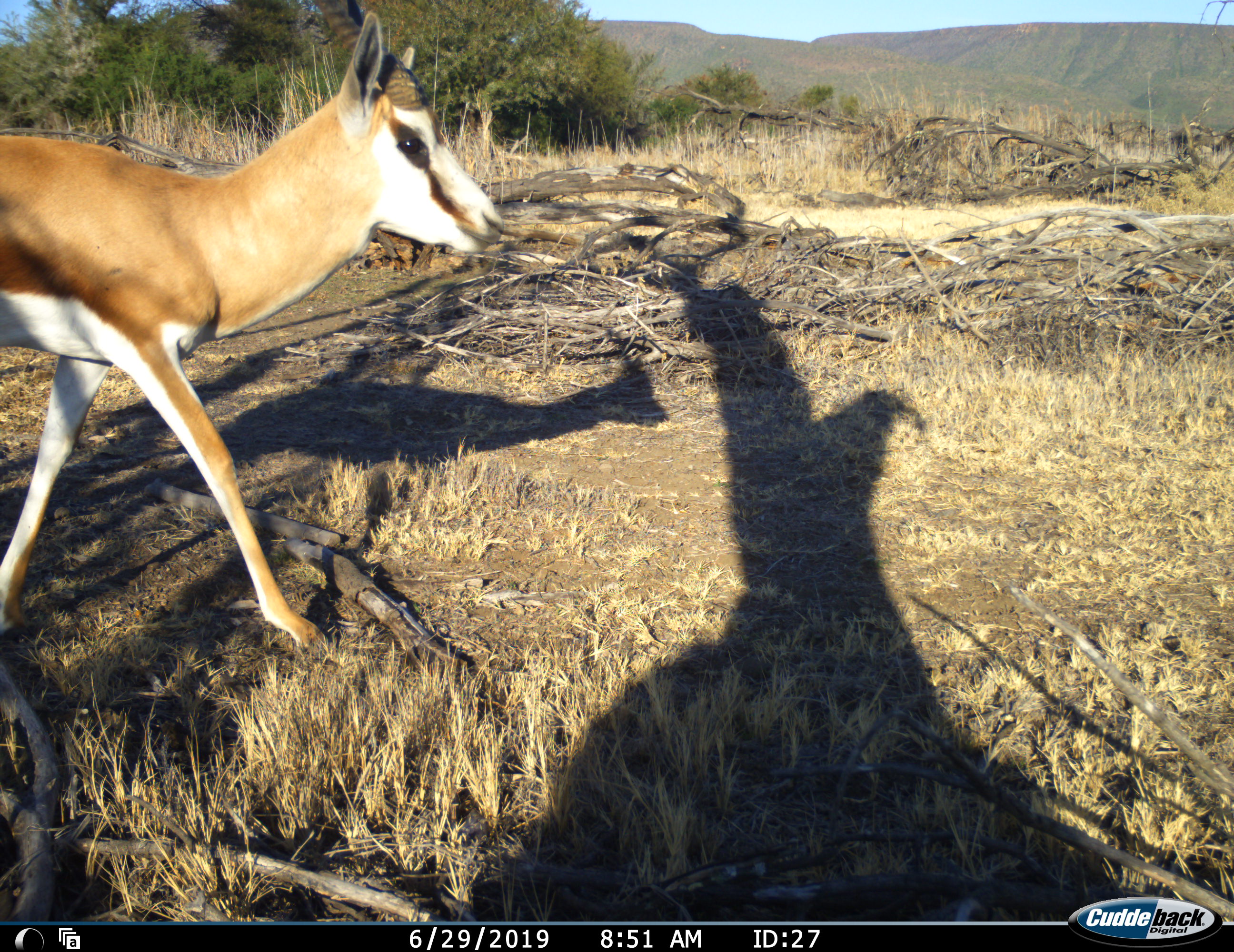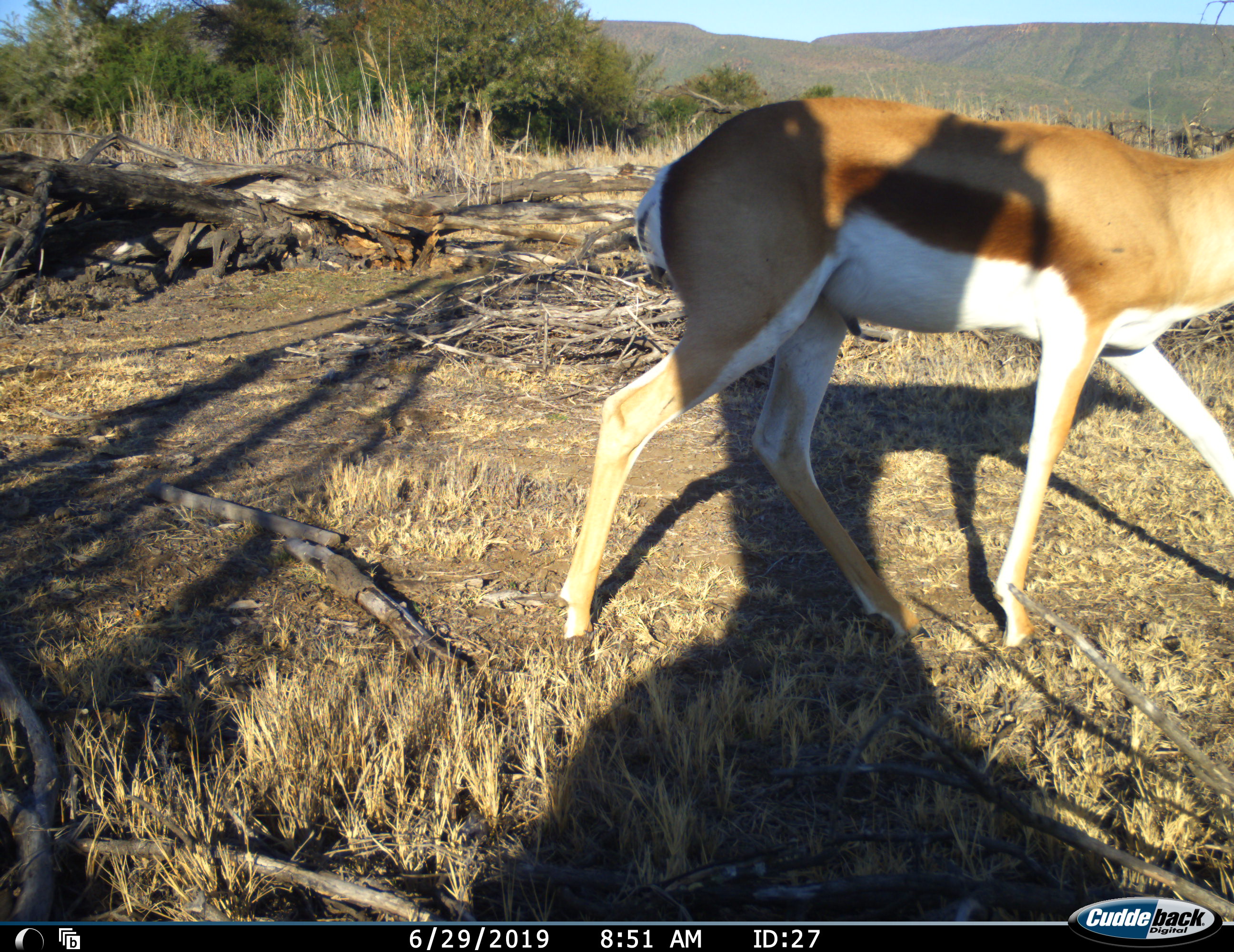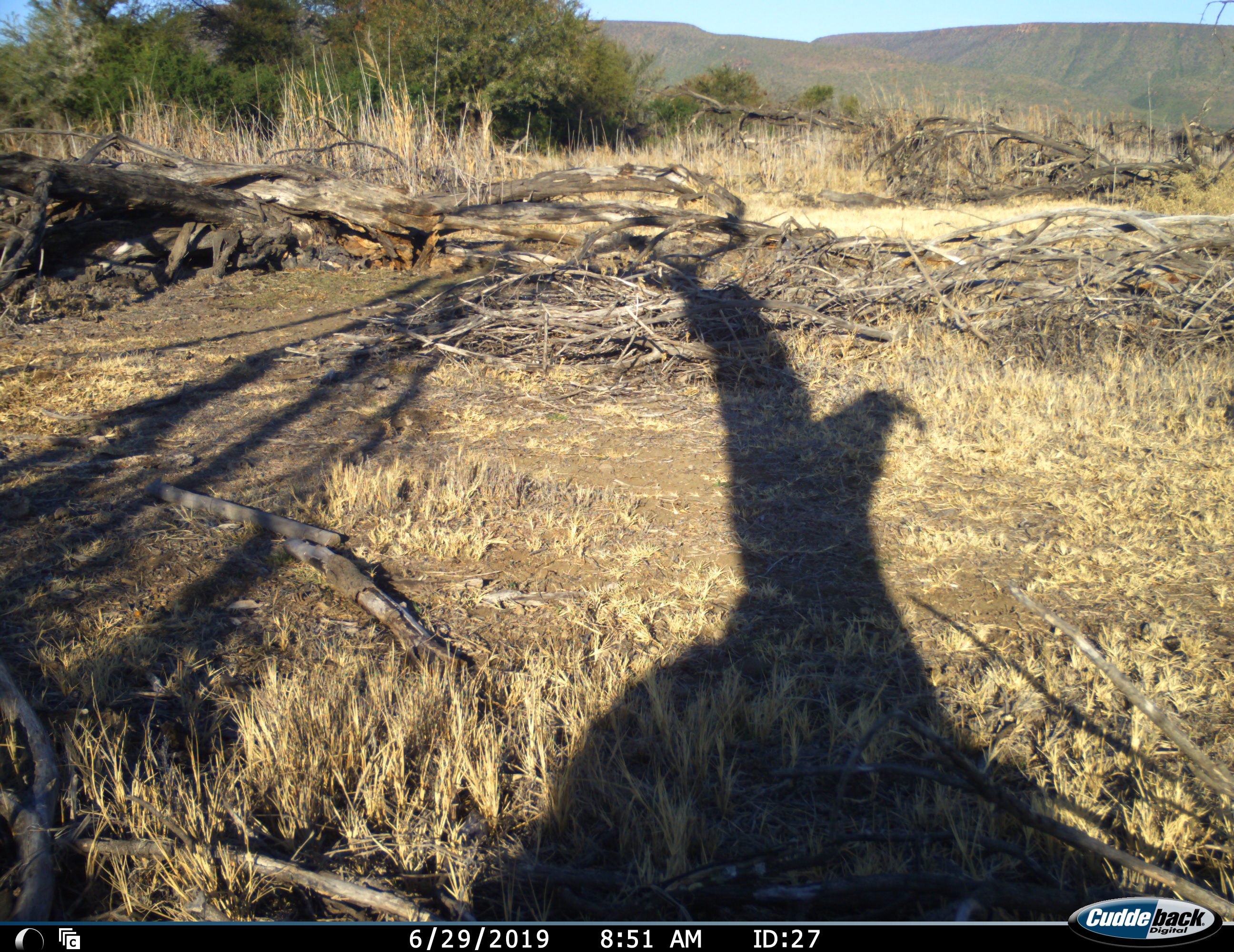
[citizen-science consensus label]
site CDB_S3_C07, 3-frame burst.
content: unidentified animal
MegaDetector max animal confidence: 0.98